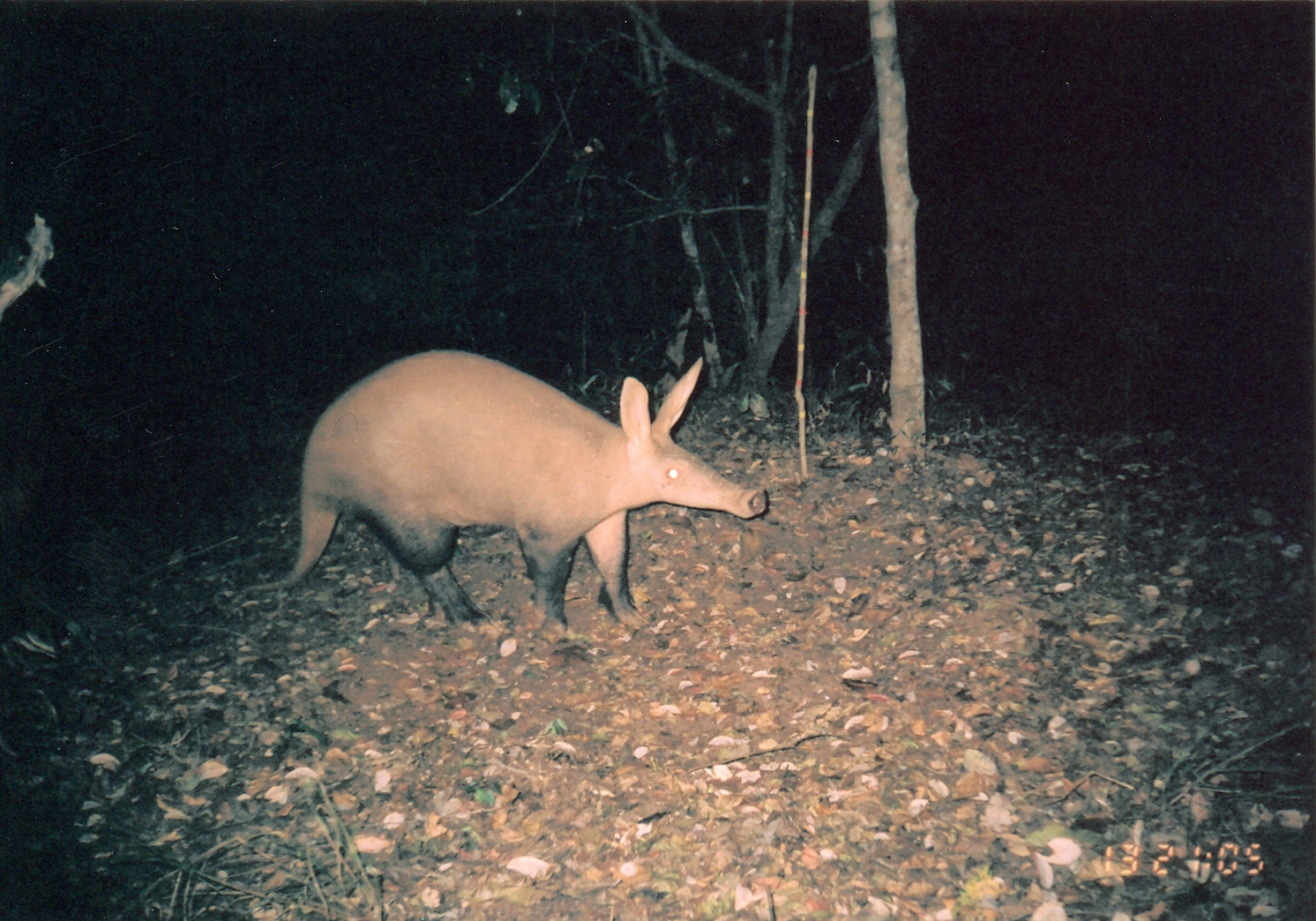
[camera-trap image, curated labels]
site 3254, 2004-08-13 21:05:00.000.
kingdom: Animalia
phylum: Chordata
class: Mammalia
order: Tubulidentata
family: Orycteropodidae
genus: Orycteropus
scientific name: Orycteropus afer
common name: aardvark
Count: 1.